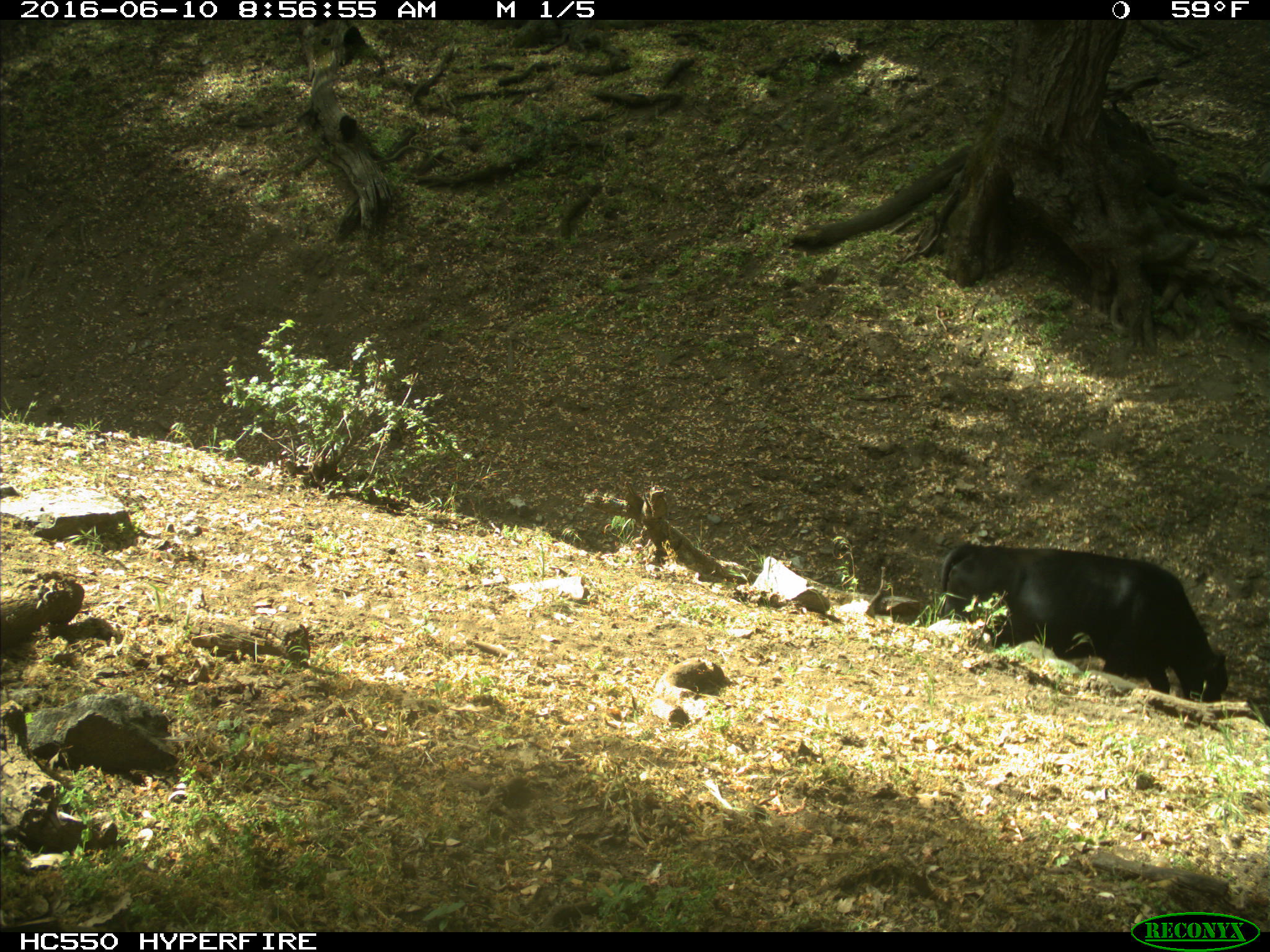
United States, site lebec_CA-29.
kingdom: Animalia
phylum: Chordata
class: Mammalia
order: Artiodactyla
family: Bovidae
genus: Bos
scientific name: Bos taurus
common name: domestic cow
Bos taurus (domestic cow).